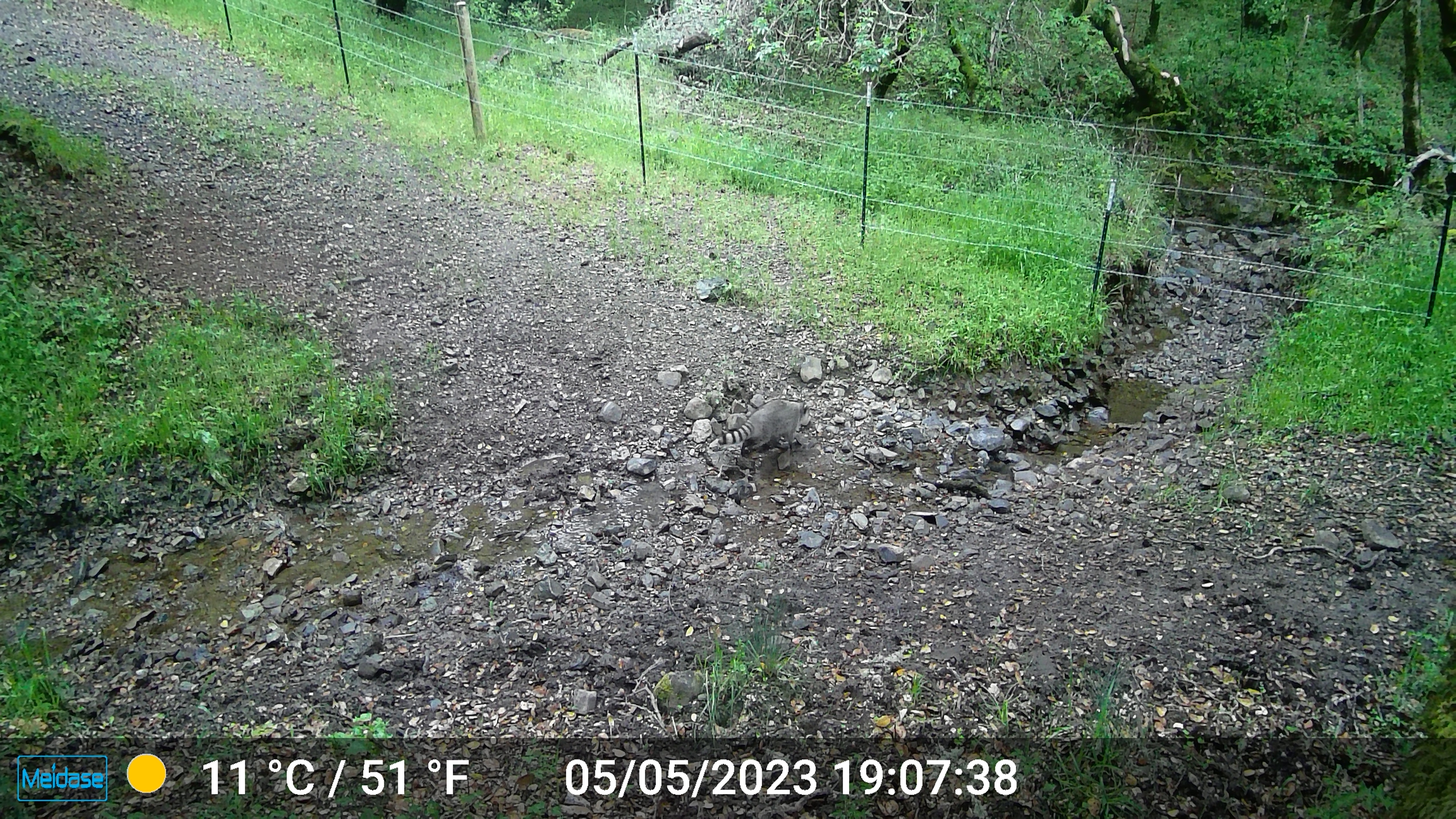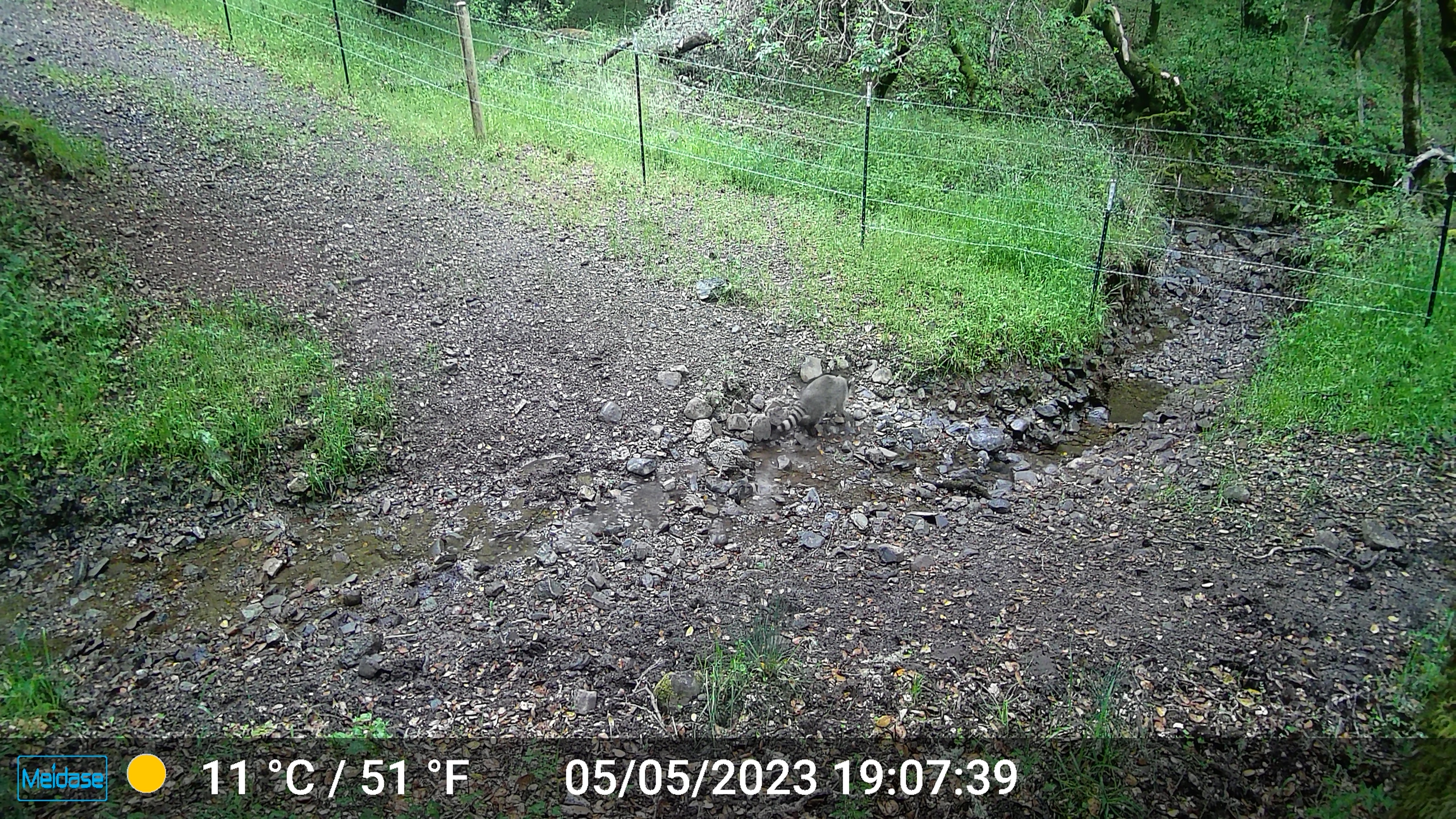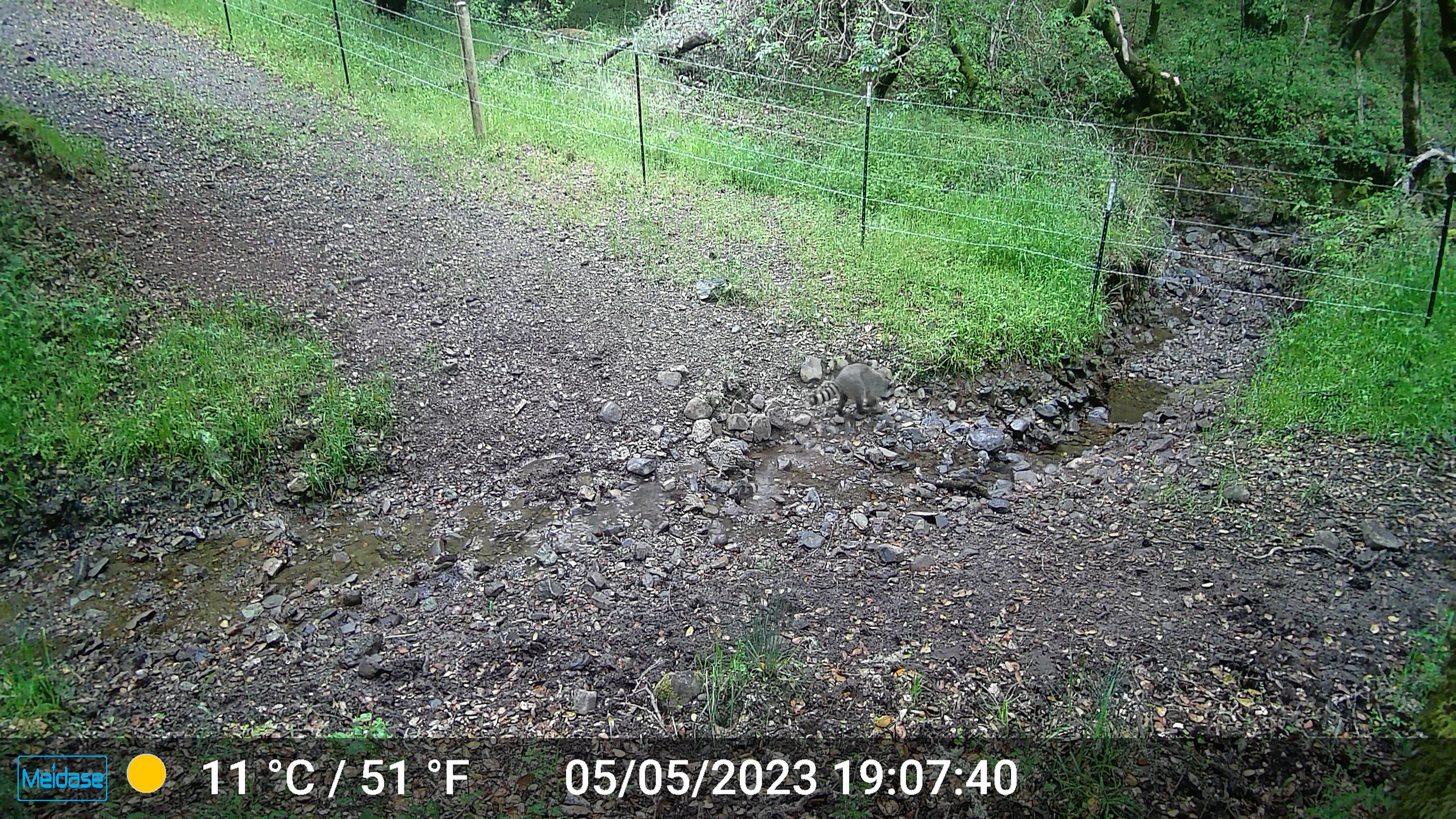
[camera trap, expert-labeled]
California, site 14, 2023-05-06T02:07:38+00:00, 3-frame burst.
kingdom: Animalia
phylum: Chordata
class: Mammalia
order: Carnivora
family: Procyonidae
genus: Procyon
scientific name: Procyon lotor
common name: raccoon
Raccoon (Procyon lotor).